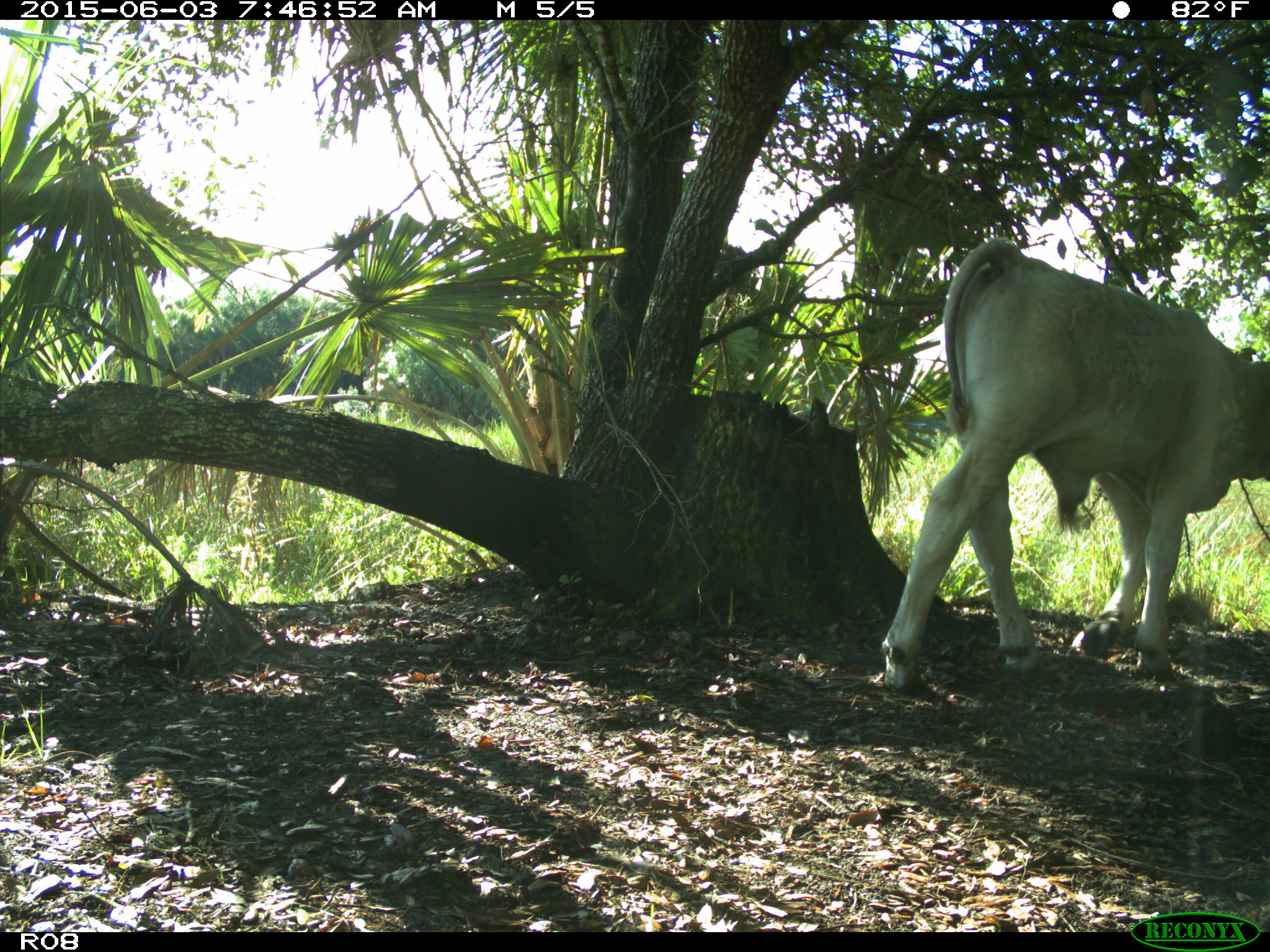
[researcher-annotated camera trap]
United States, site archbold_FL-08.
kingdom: Animalia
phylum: Chordata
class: Mammalia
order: Artiodactyla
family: Bovidae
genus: Bos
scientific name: Bos taurus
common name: domestic cow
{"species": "Bos taurus (domestic cow)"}